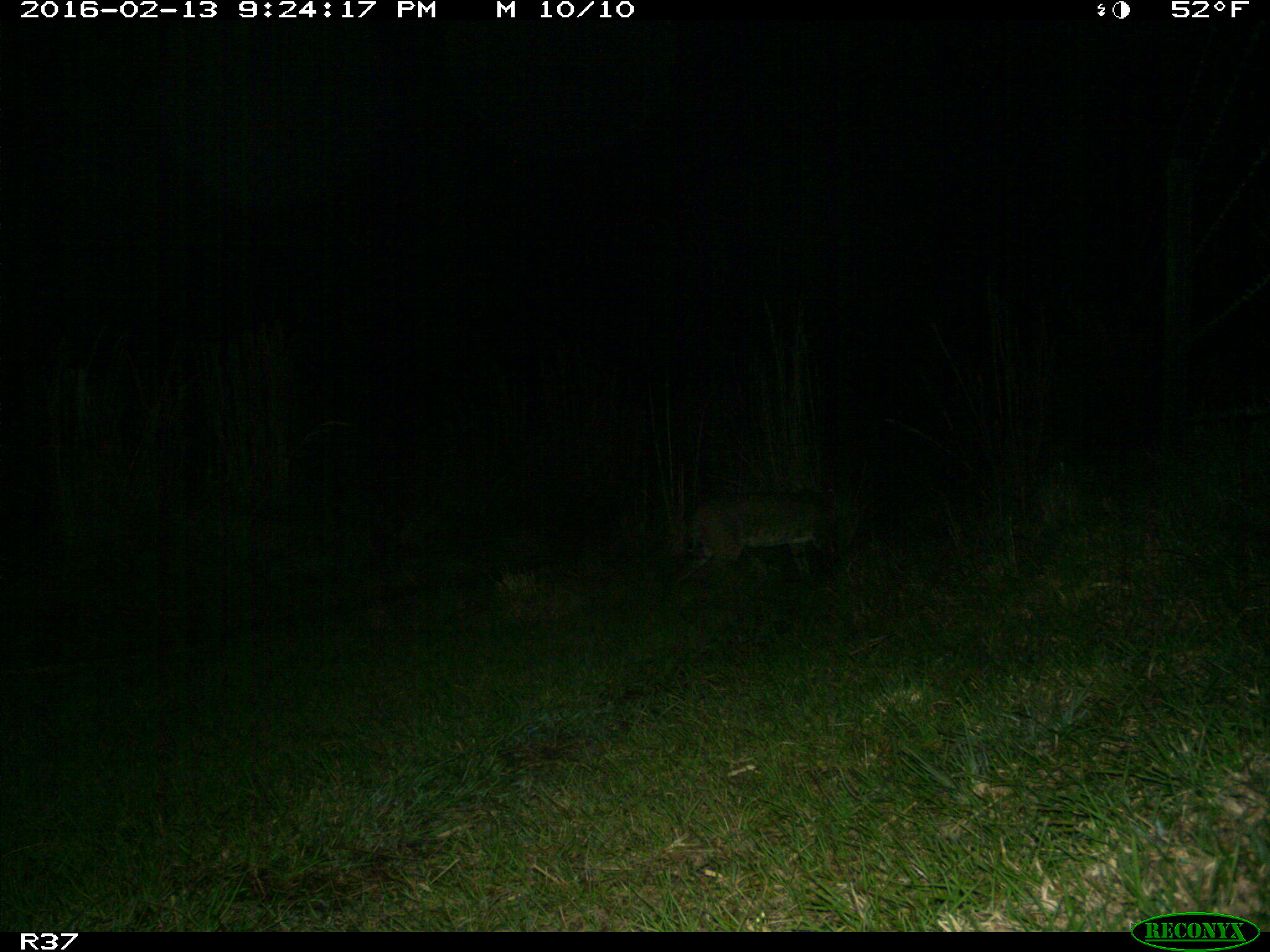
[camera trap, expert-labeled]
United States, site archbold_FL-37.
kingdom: Animalia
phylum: Chordata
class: Mammalia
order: Carnivora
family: Felidae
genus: Lynx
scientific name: Lynx rufus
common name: bobcat